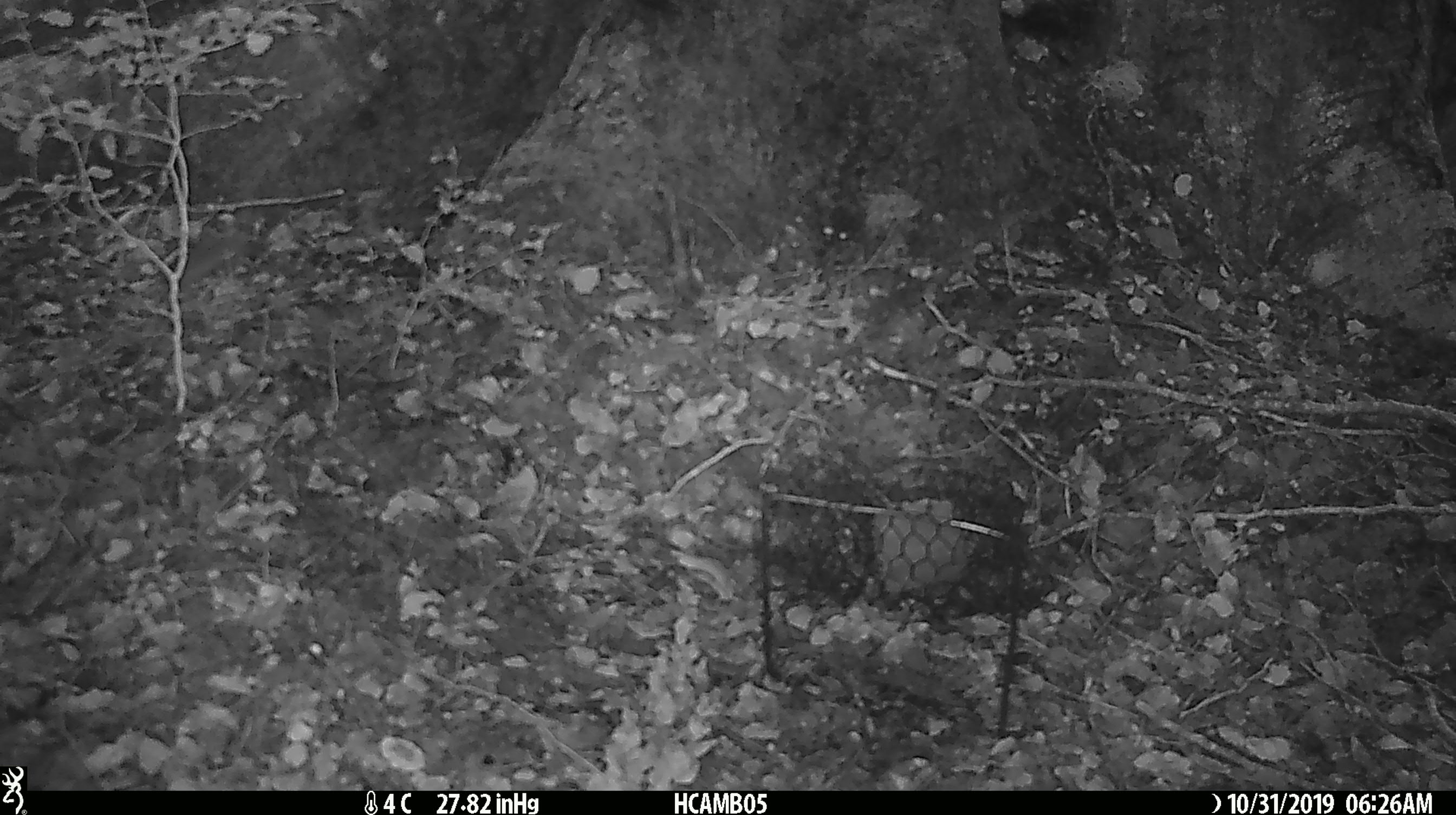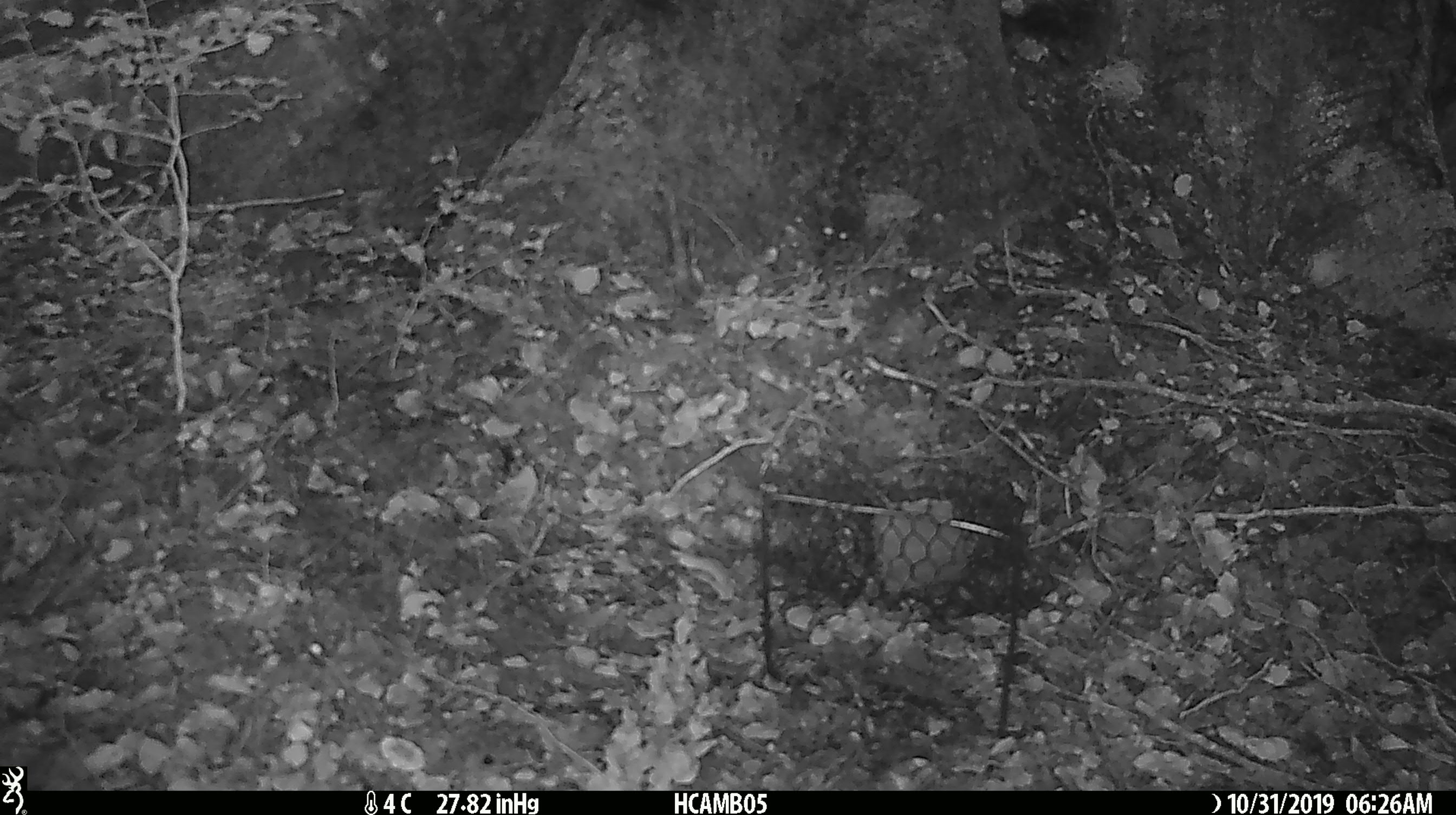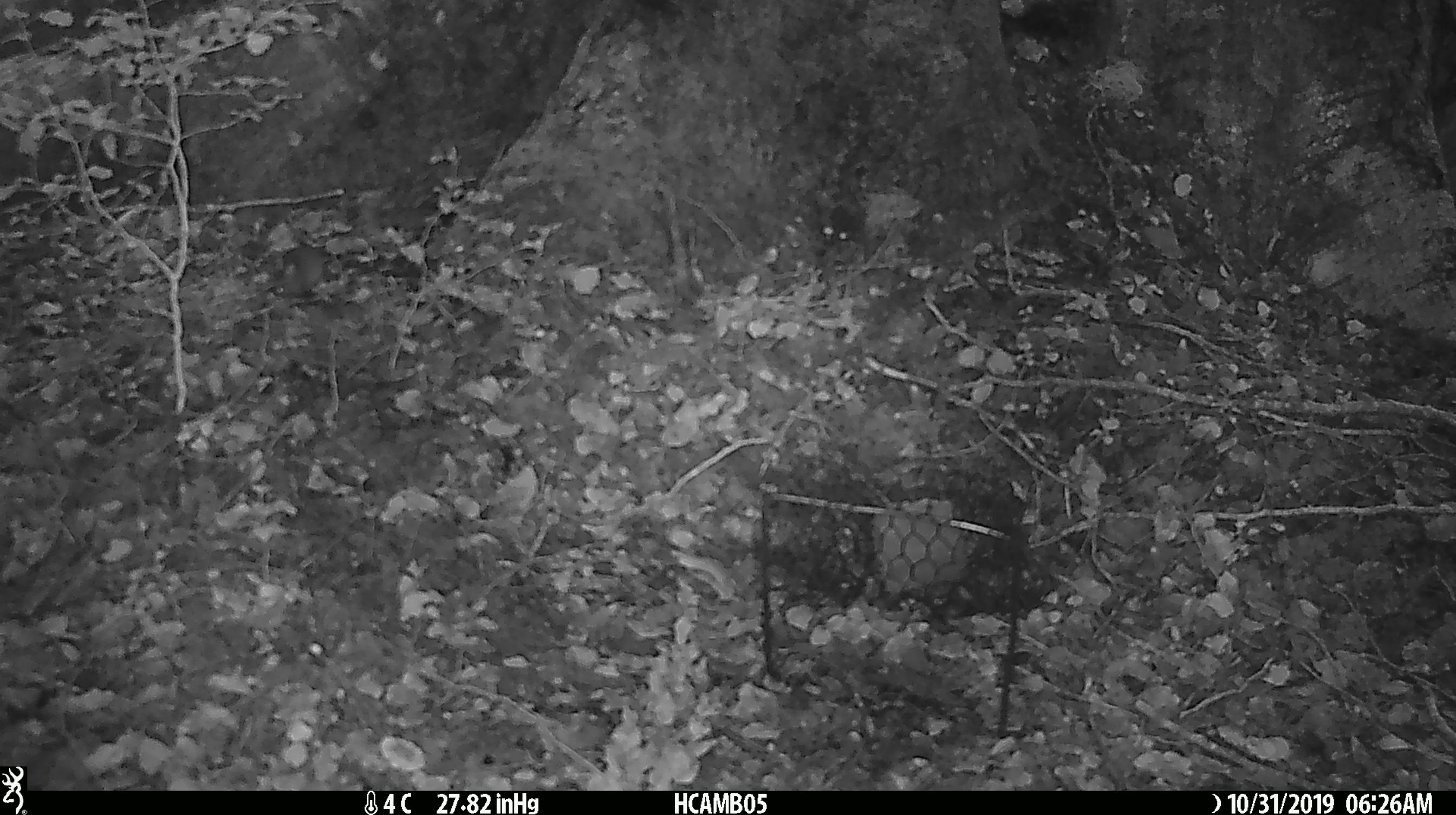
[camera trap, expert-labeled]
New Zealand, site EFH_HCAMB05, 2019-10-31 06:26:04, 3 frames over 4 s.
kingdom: Animalia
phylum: Chordata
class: Mammalia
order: Rodentia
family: Muridae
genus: Mus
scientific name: Mus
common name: mouse